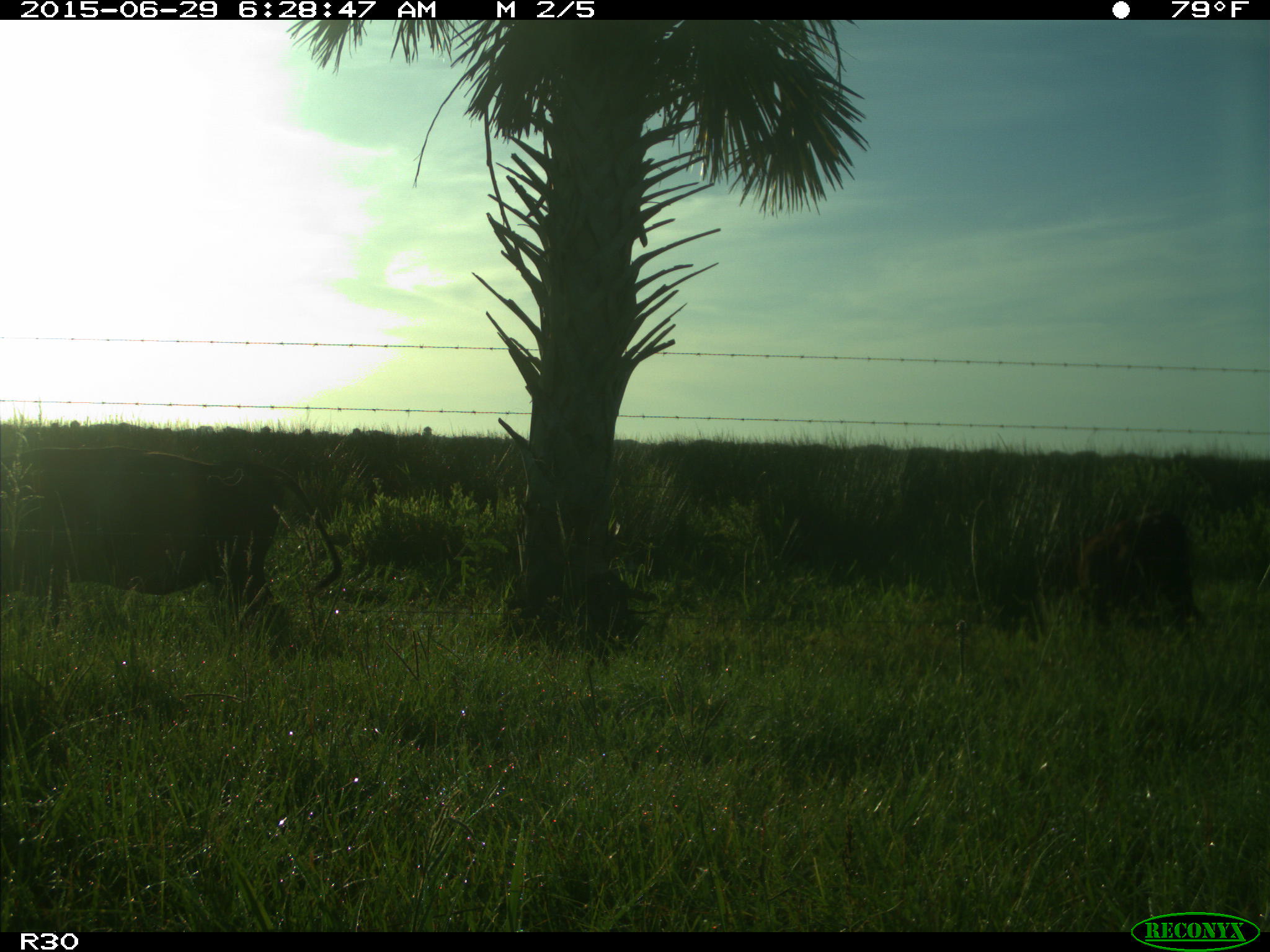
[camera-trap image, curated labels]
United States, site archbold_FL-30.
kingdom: Animalia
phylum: Chordata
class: Mammalia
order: Artiodactyla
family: Bovidae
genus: Bos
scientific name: Bos taurus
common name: domestic cow